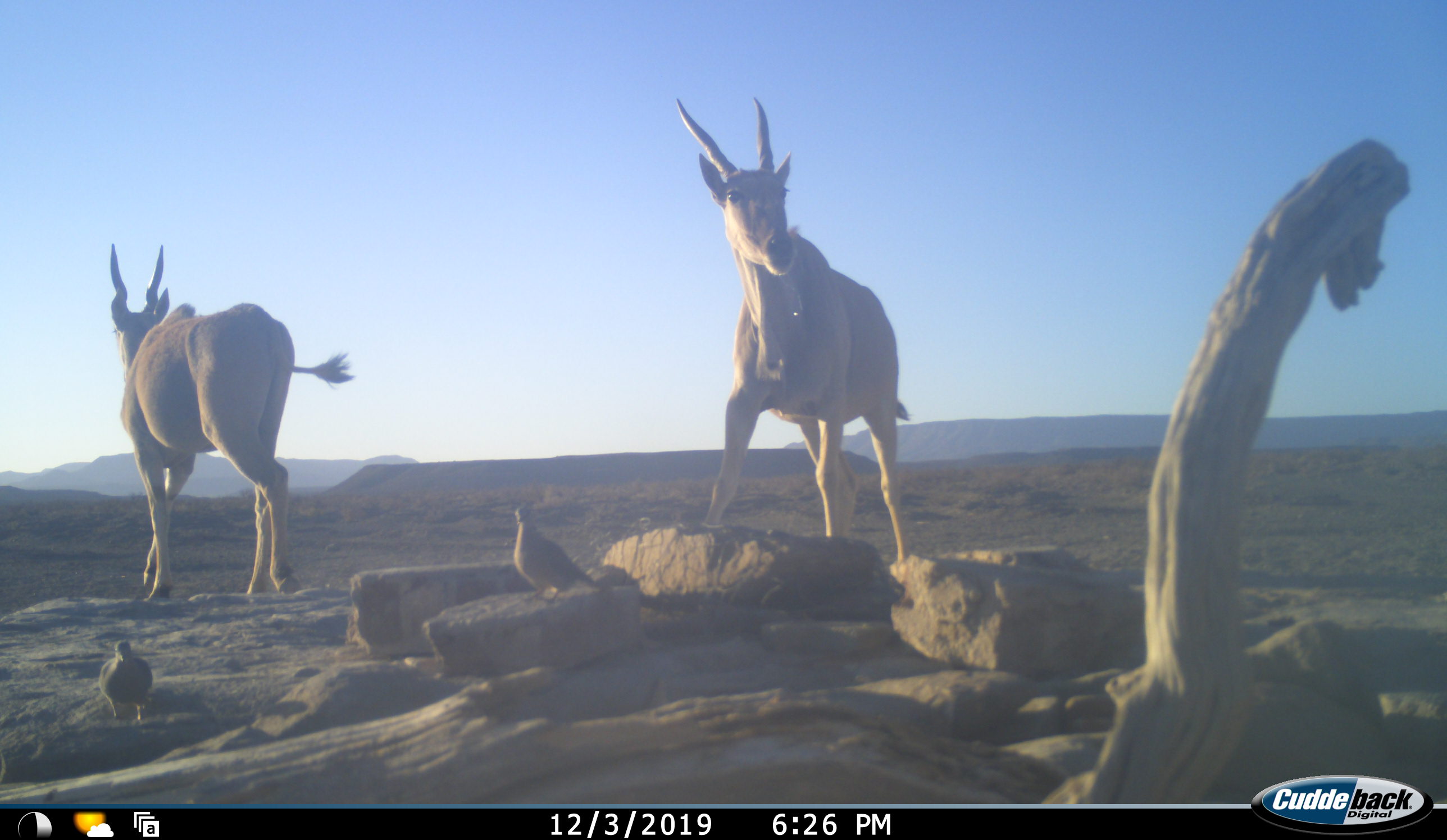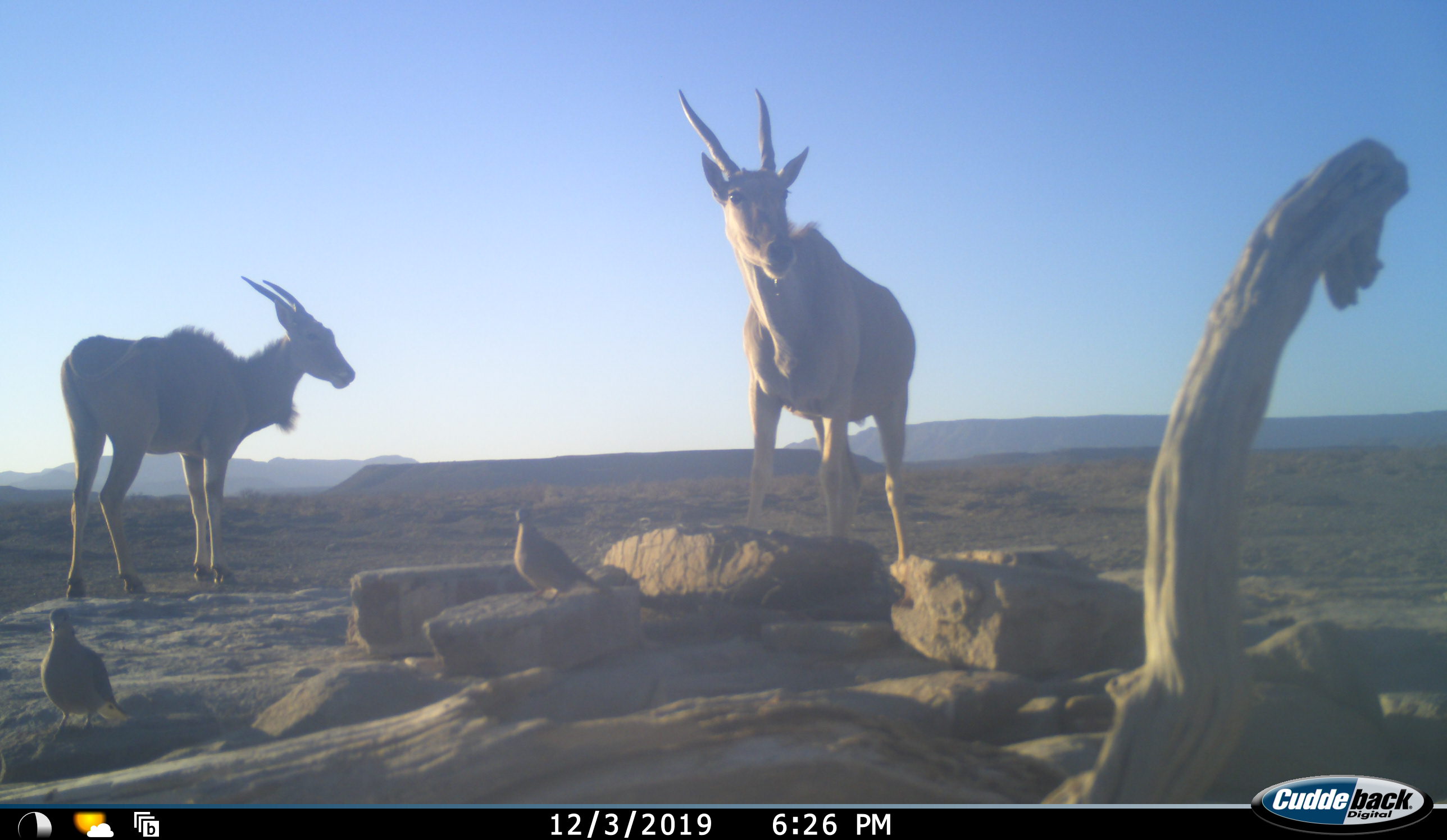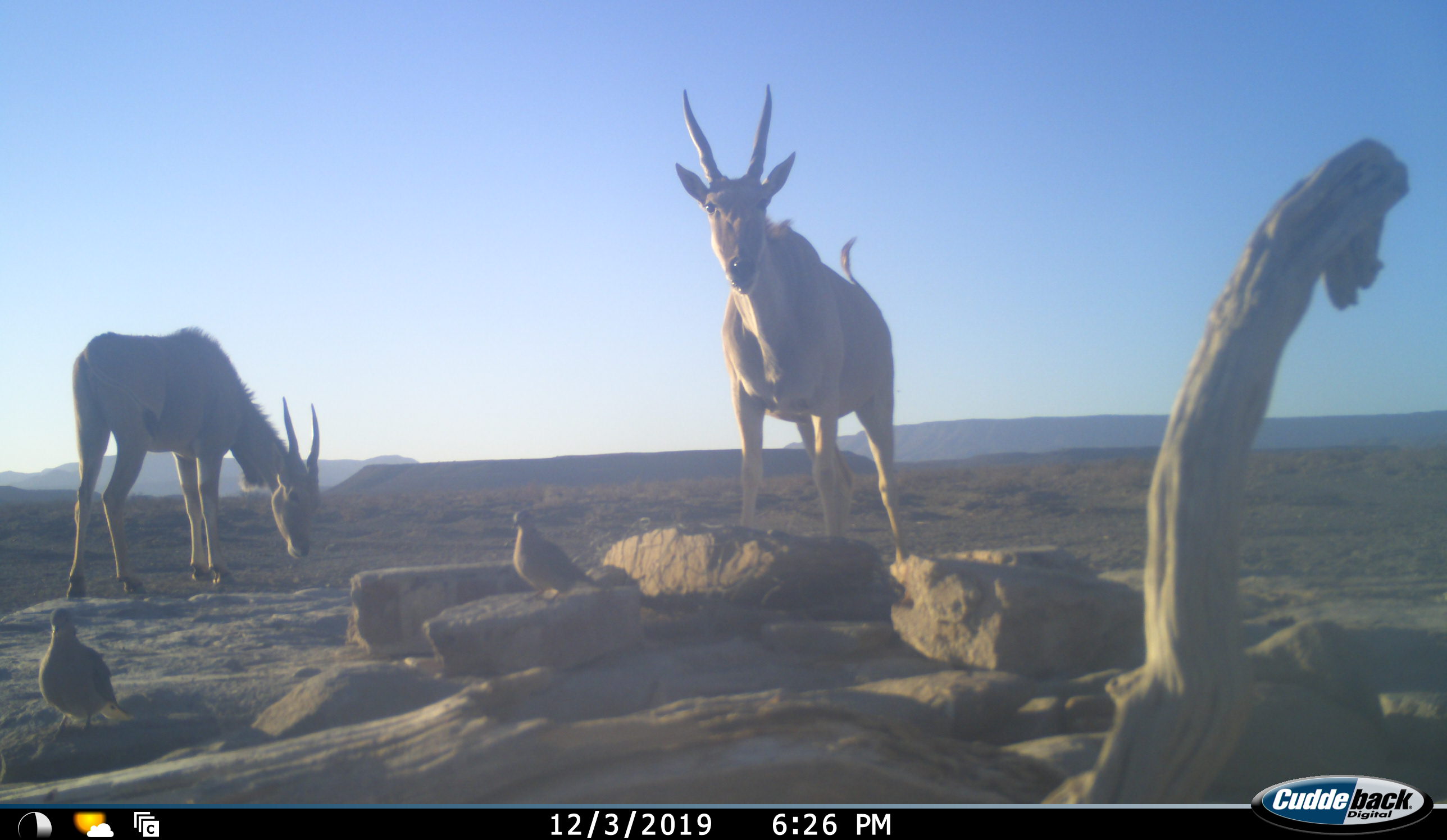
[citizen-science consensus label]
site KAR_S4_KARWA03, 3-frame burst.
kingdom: Animalia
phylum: Chordata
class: Aves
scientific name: Aves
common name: bird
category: birdother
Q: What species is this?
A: Birdother (bird) (Aves).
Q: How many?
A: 2.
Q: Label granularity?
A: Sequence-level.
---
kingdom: Animalia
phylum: Chordata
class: Mammalia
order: Artiodactyla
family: Bovidae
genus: Tragelaphus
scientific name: Tragelaphus oryx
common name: eland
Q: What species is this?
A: Eland (Tragelaphus oryx).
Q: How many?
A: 2.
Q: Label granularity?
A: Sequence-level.